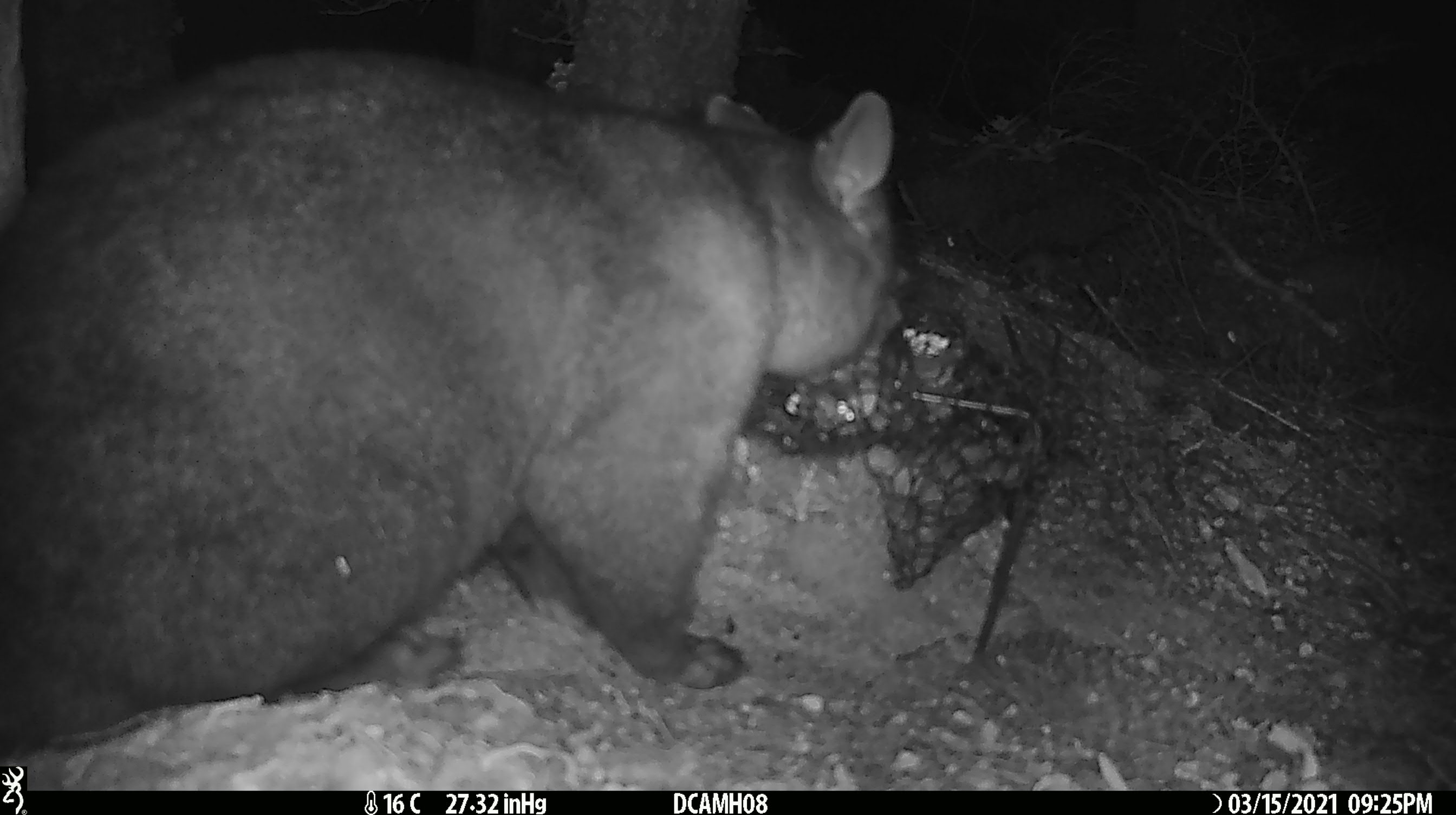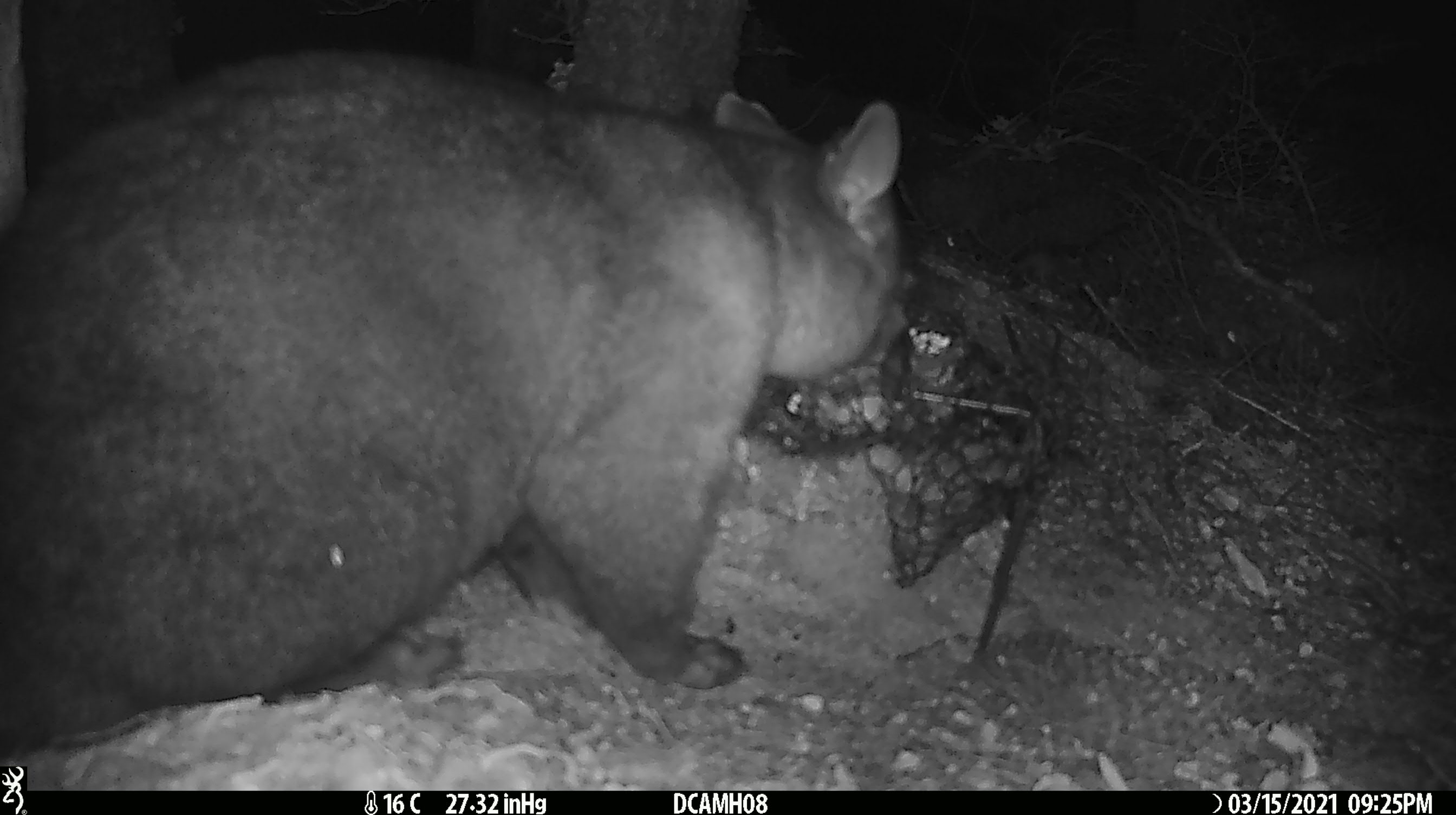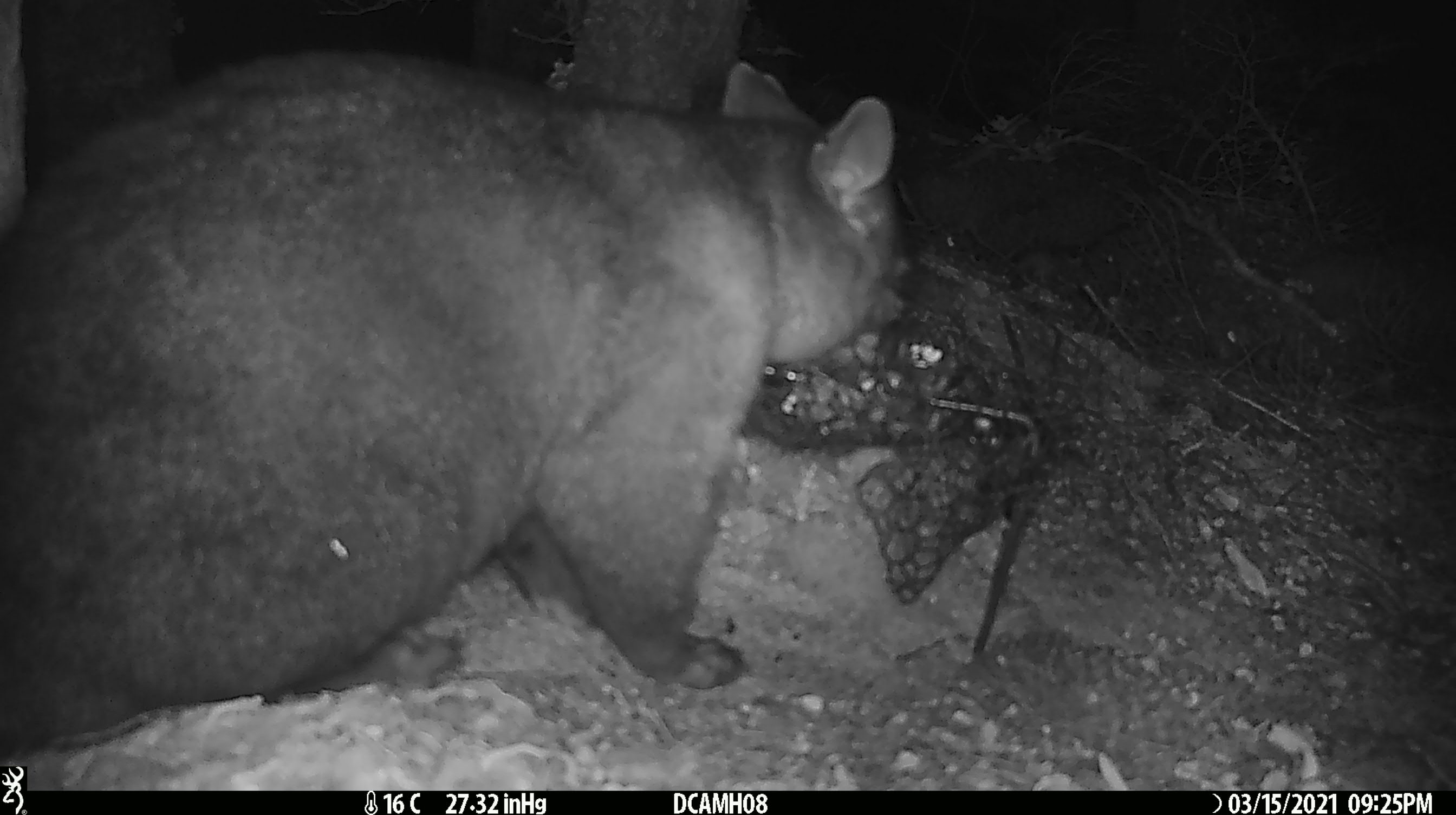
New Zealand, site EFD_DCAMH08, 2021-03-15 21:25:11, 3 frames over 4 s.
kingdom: Animalia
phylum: Chordata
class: Mammalia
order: Diprotodontia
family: Phalangeridae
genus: Trichosurus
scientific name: Trichosurus vulpecula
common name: common brushtail possum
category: possum